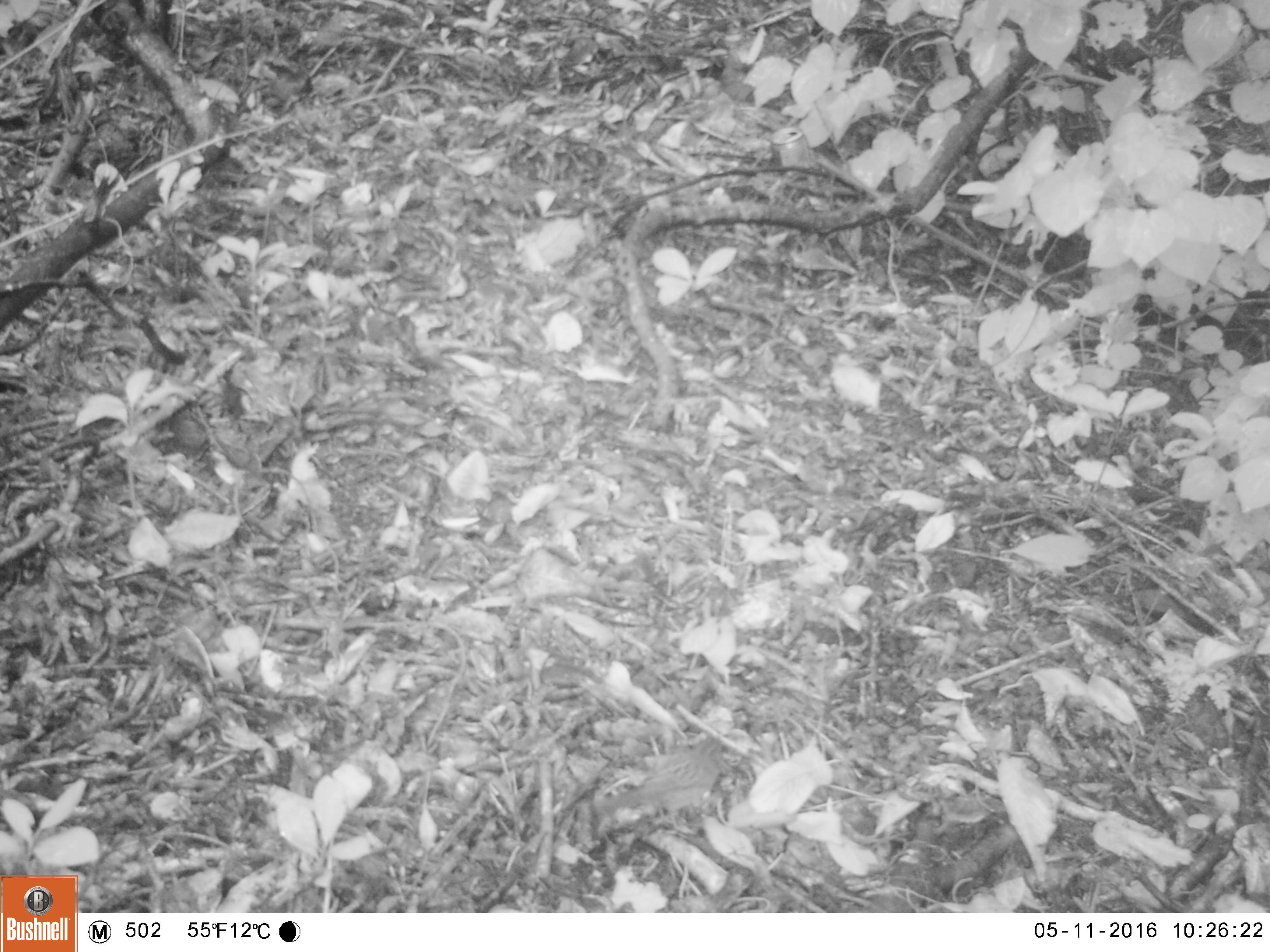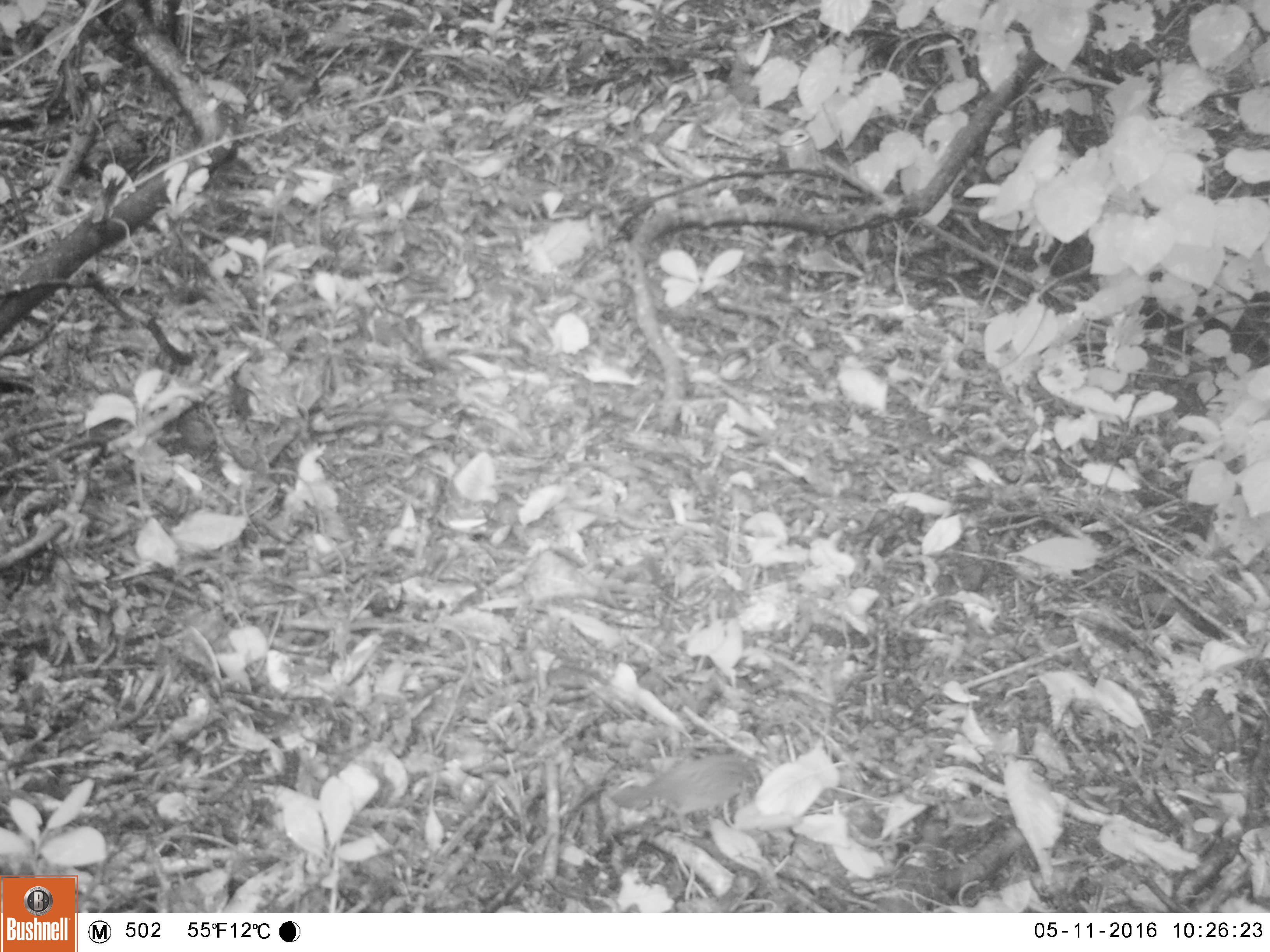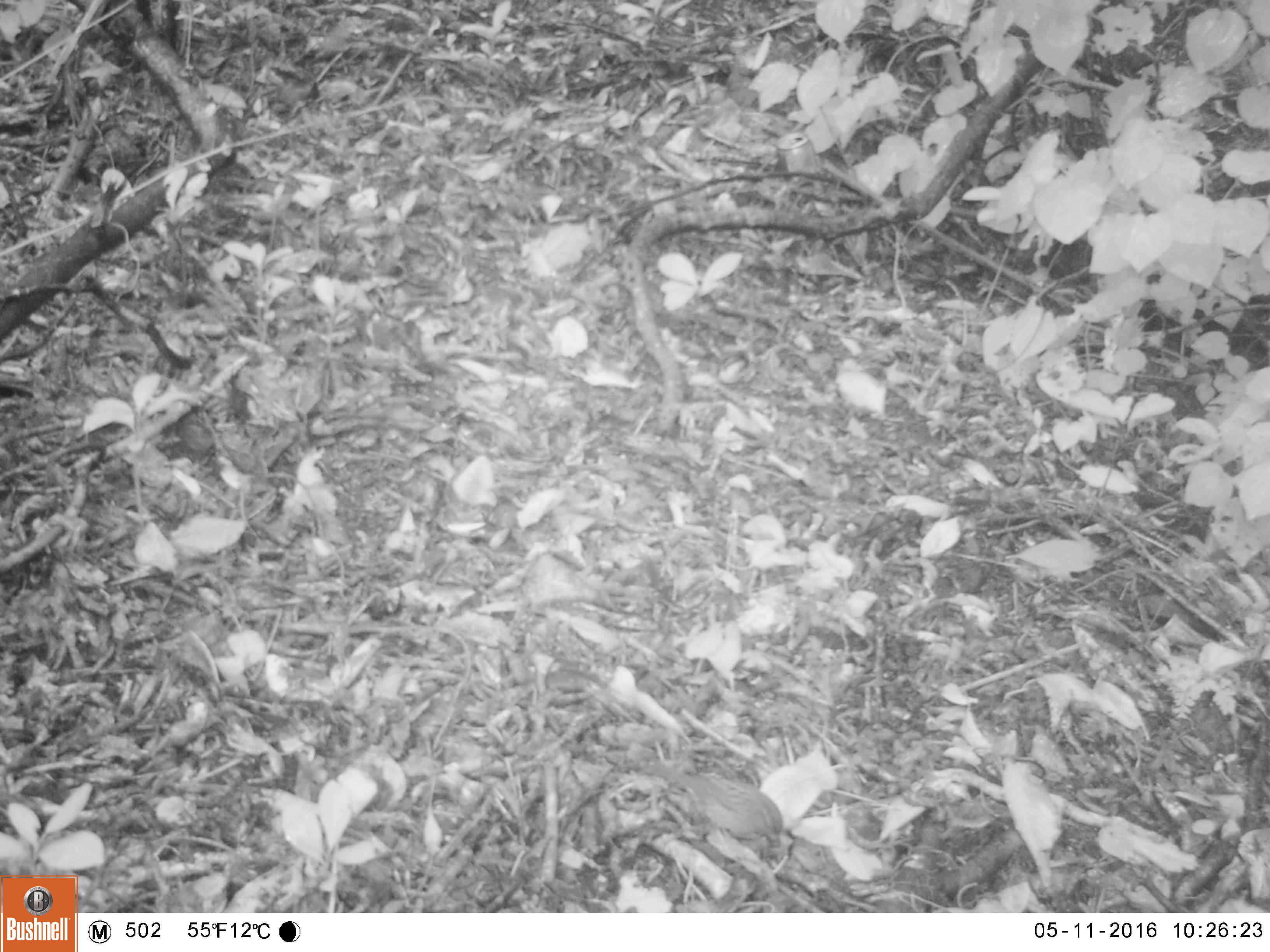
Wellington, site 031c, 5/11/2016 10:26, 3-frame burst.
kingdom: Animalia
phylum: Chordata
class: Aves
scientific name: Aves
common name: bird